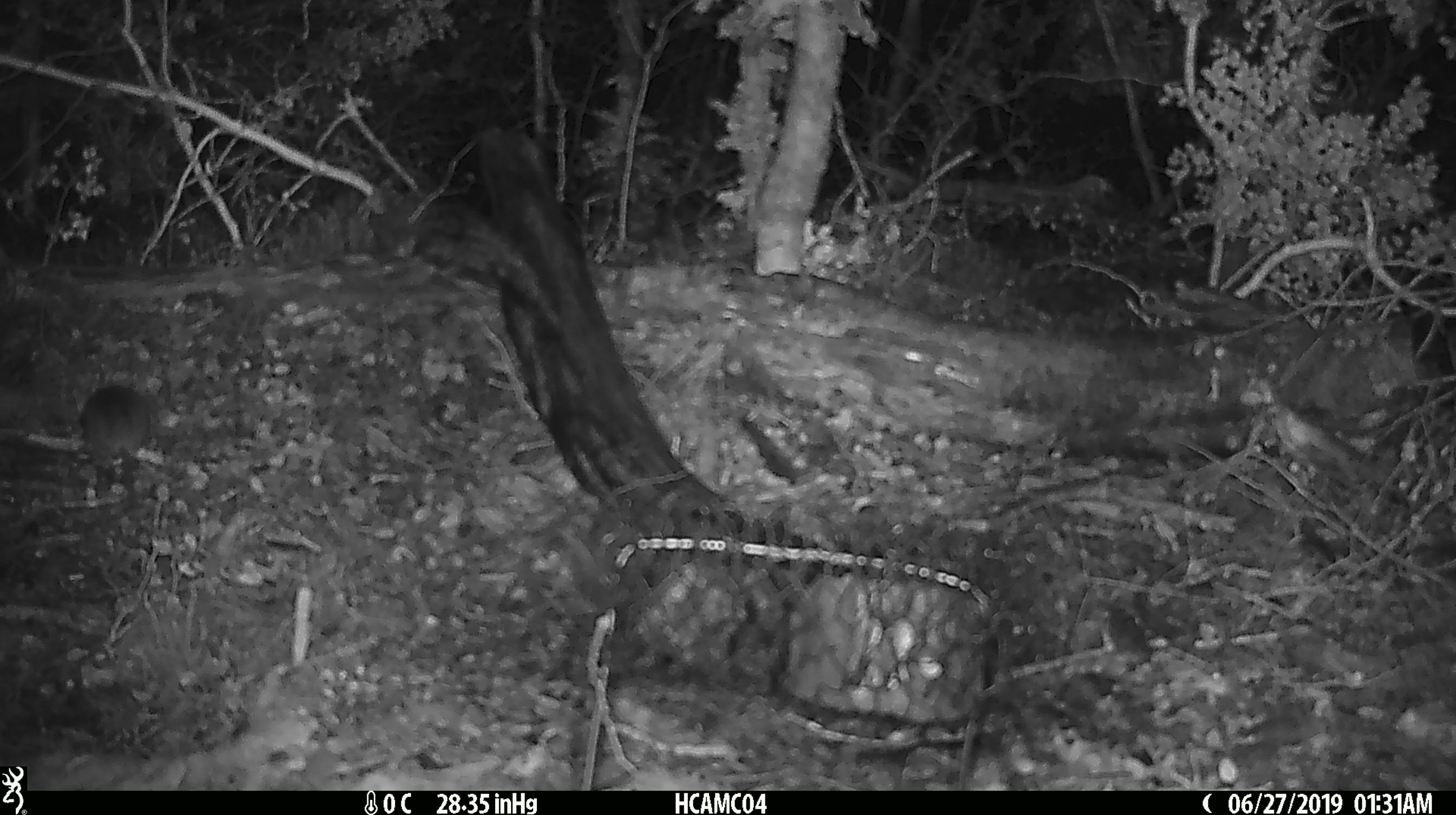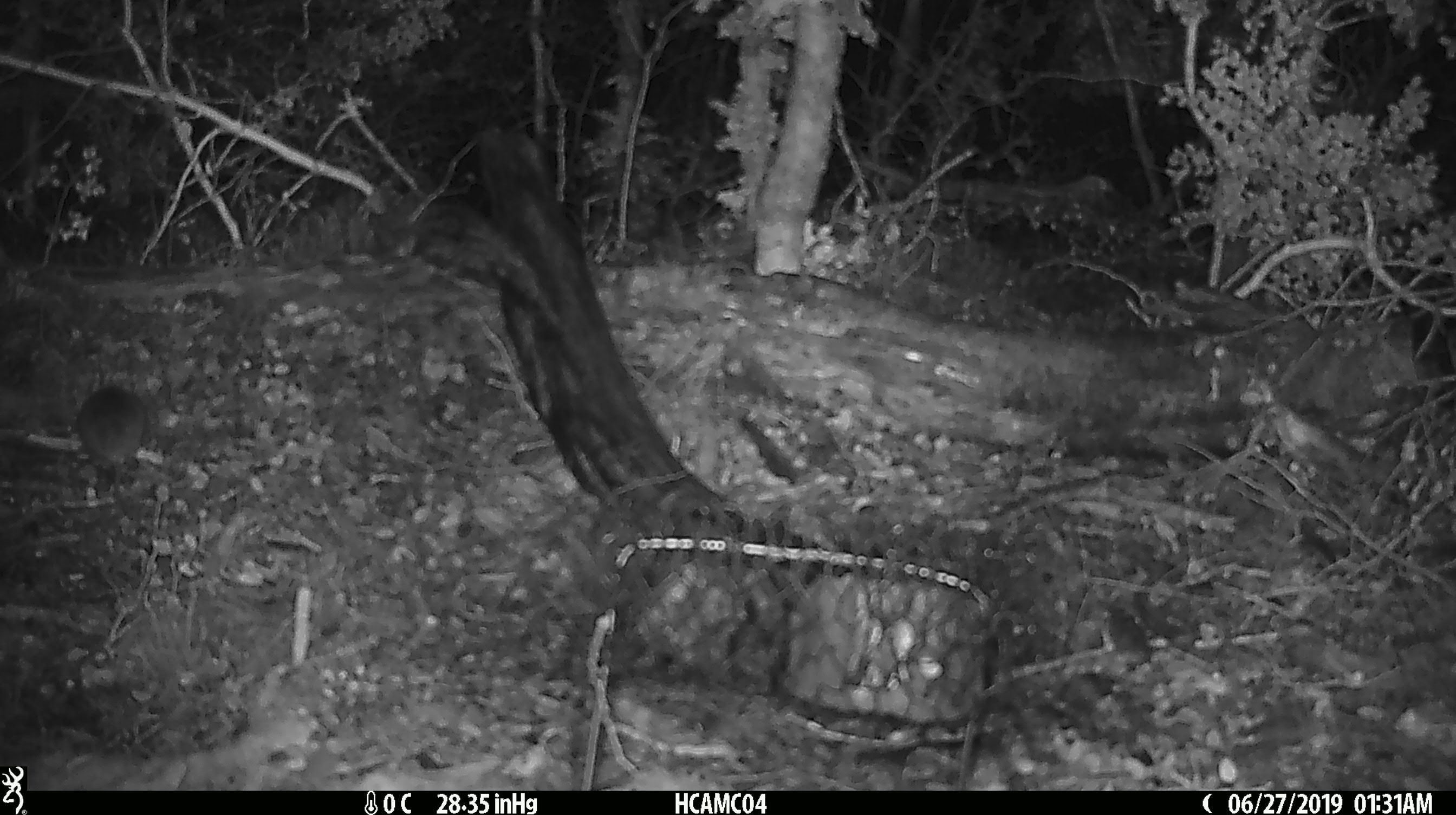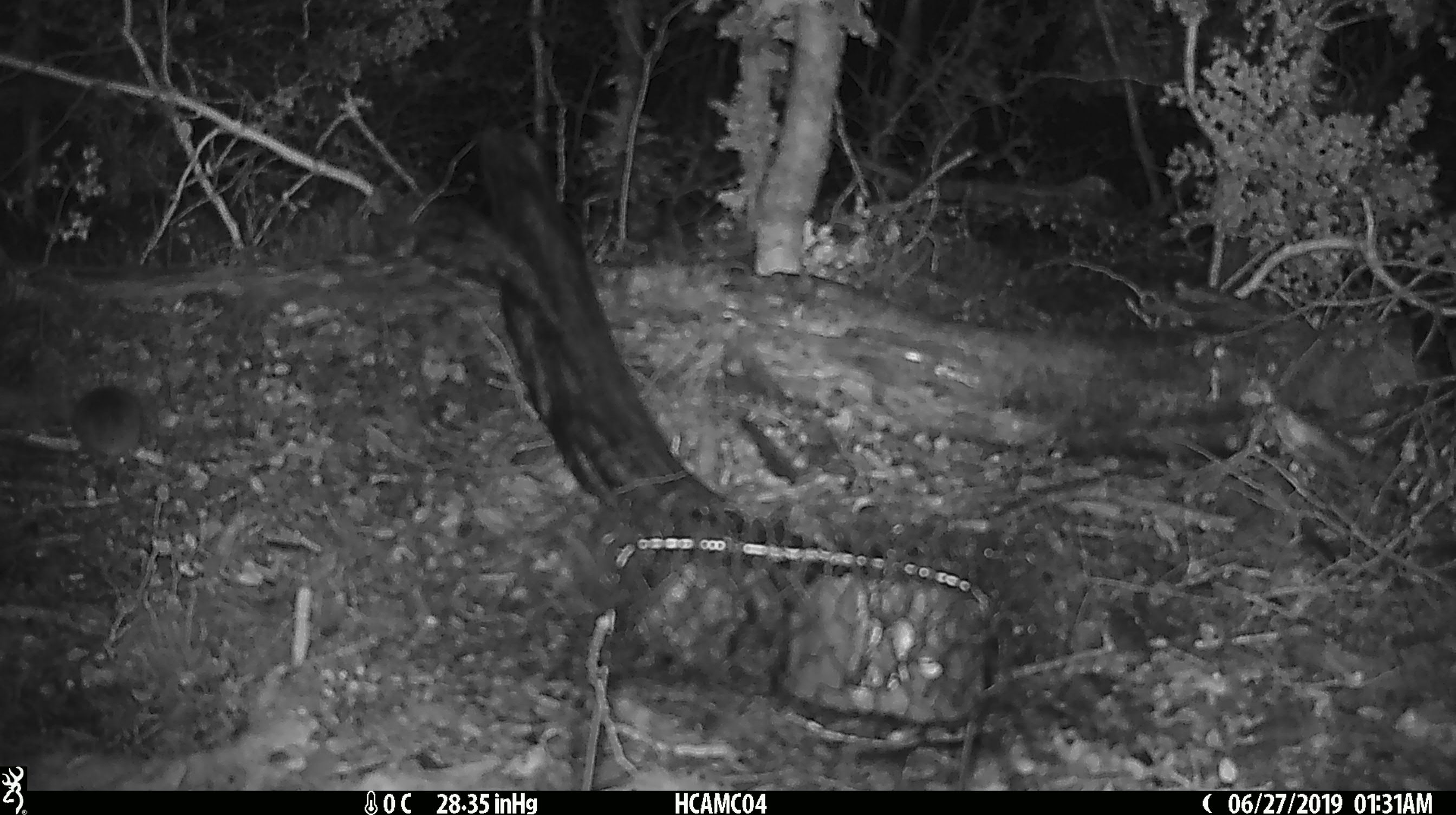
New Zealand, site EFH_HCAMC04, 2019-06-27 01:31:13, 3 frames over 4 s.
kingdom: Animalia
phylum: Chordata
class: Mammalia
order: Rodentia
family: Muridae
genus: Mus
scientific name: Mus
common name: mouse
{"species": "mouse (Mus)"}